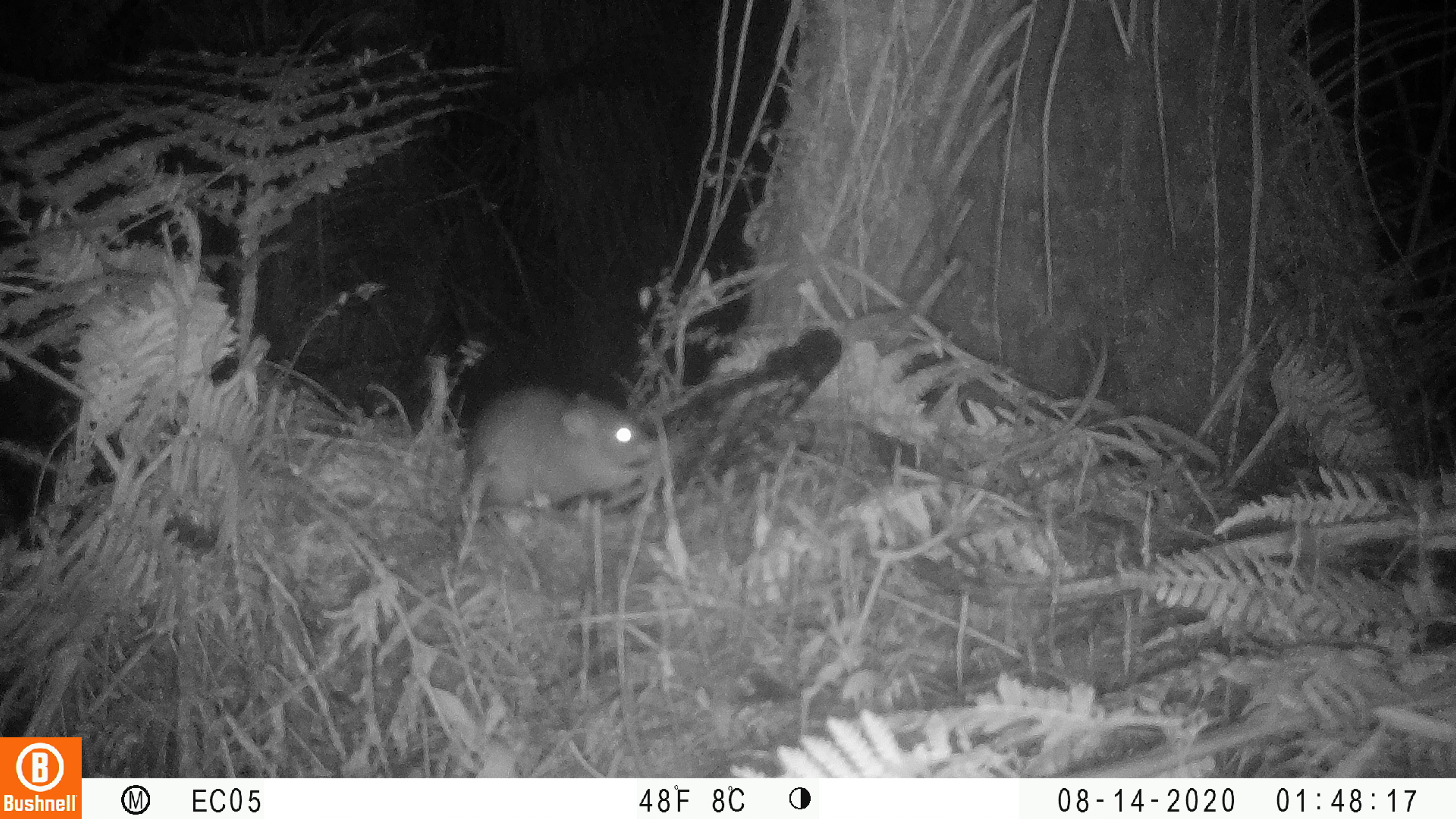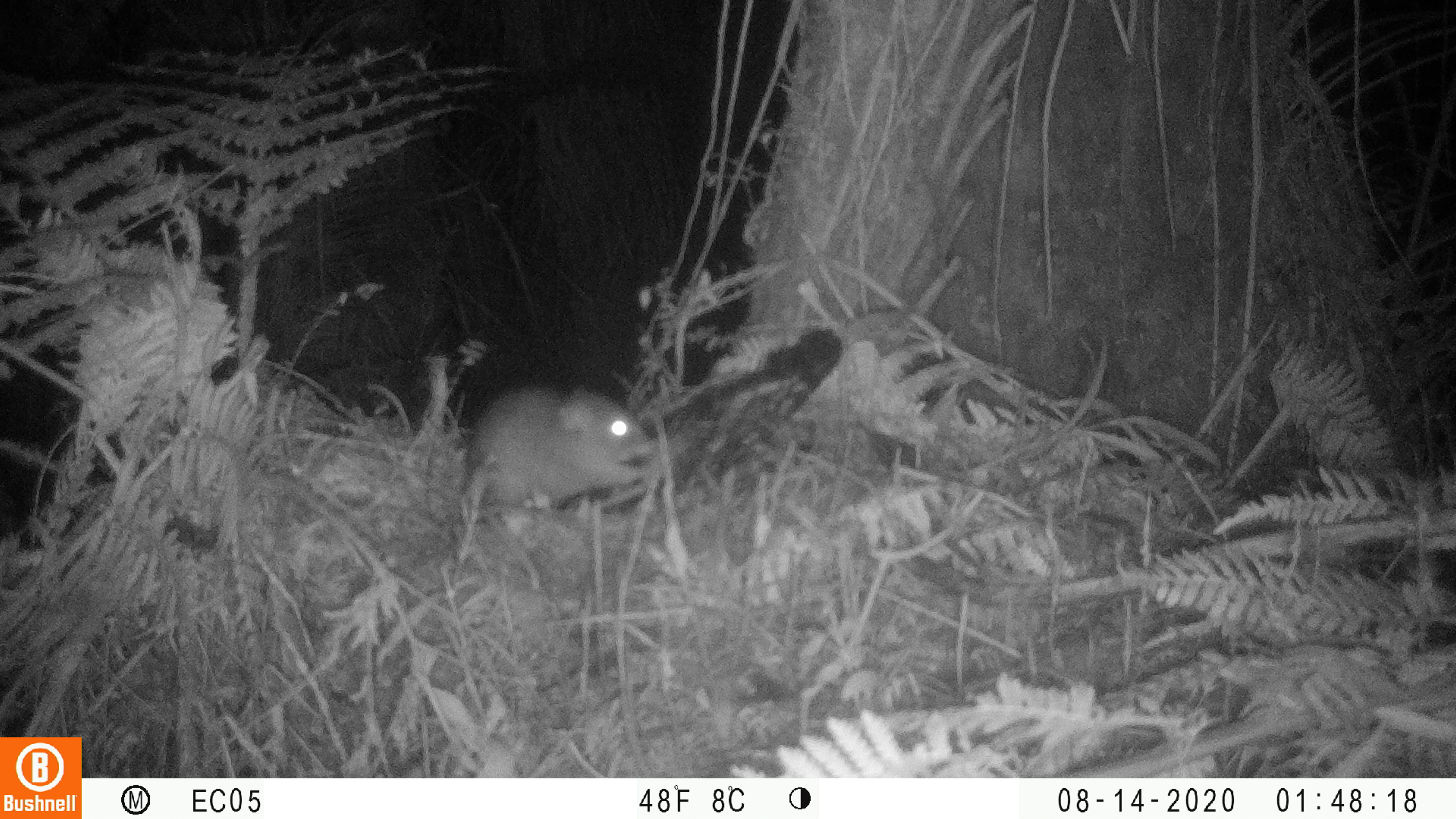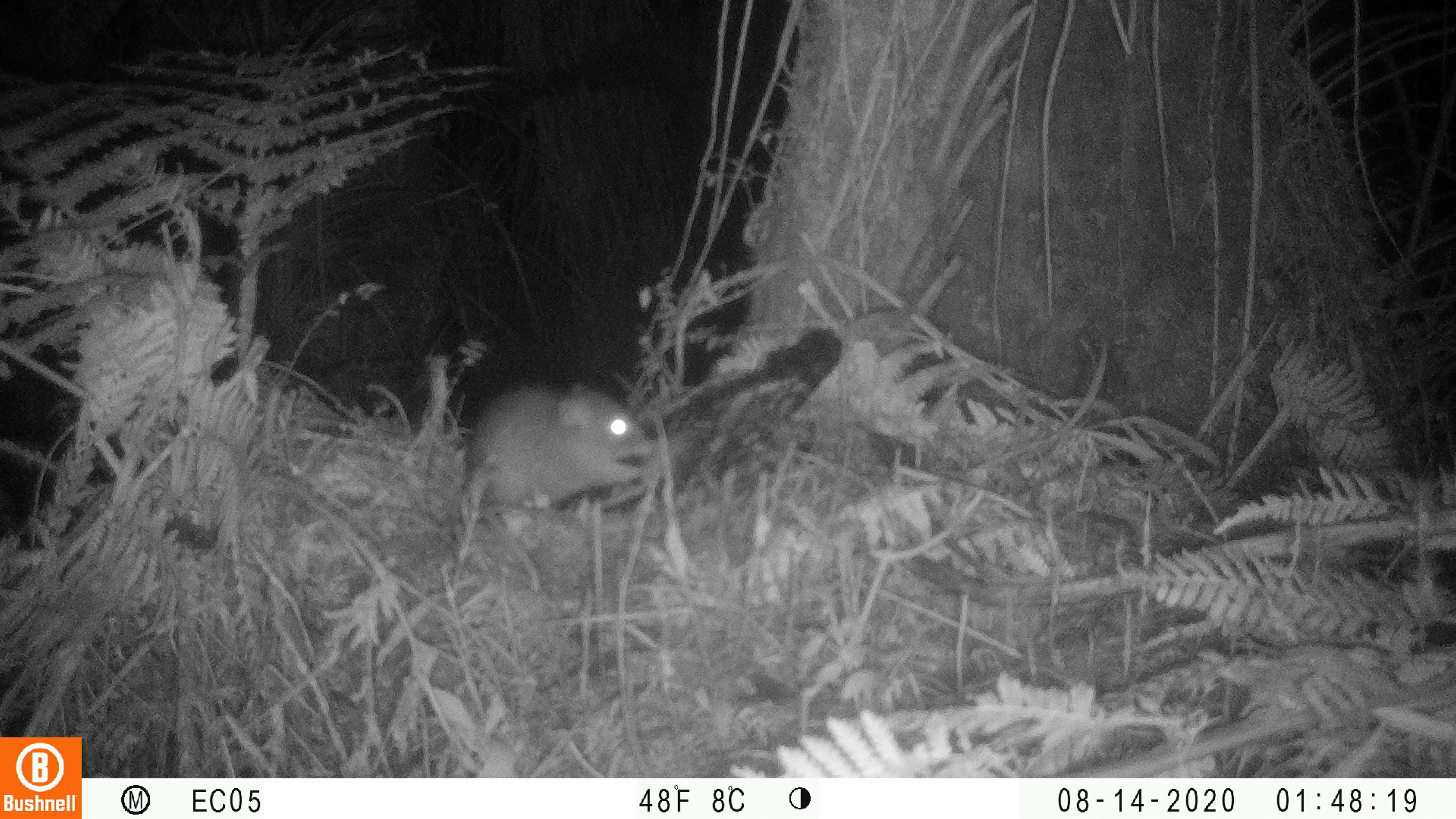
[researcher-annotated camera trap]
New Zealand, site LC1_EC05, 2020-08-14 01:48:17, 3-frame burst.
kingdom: Animalia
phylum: Chordata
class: Mammalia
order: Rodentia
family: Muridae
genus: Rattus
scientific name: Rattus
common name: rat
Rat (Rattus).